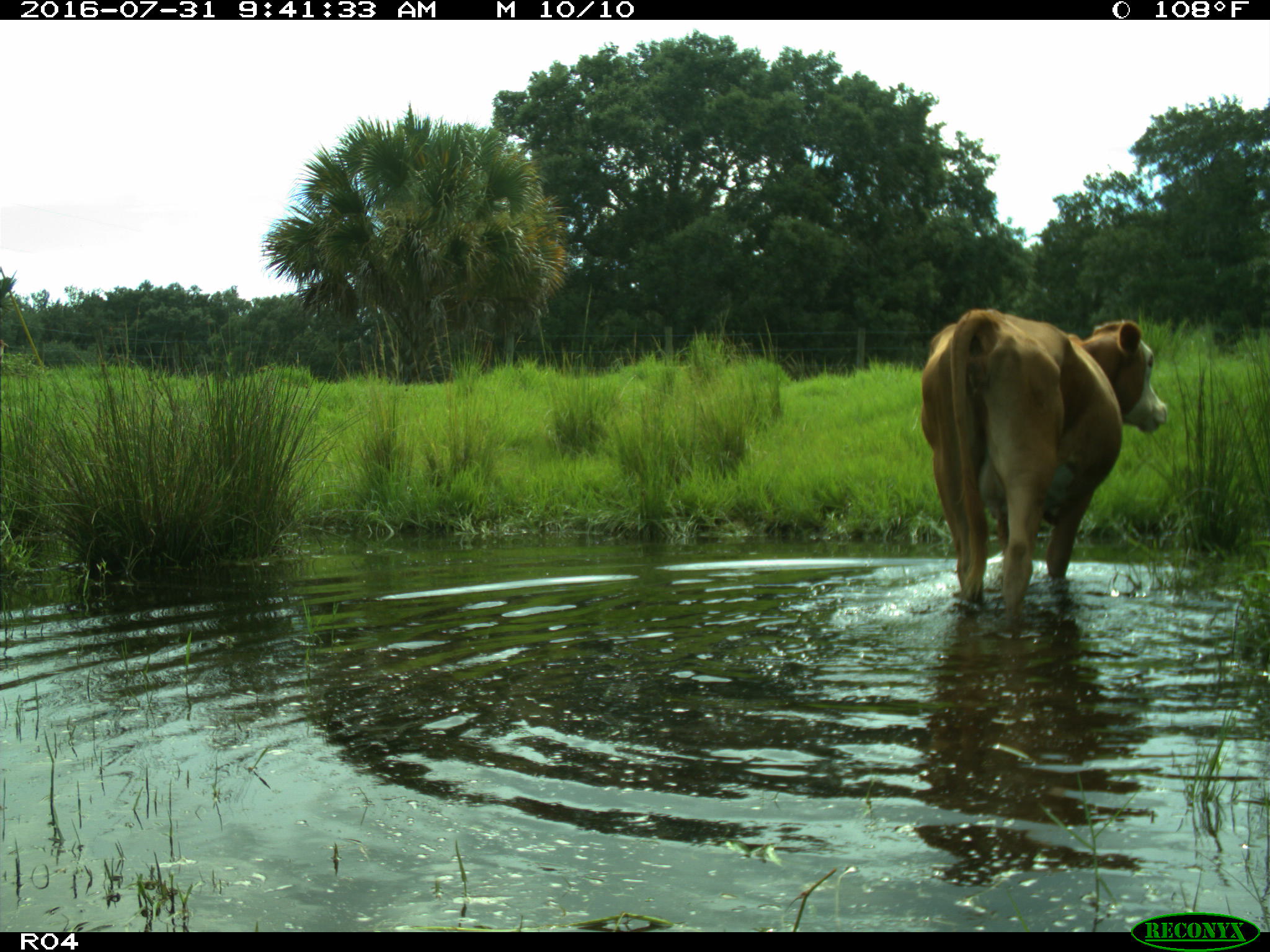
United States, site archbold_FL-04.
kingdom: Animalia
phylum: Chordata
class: Mammalia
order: Artiodactyla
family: Bovidae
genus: Bos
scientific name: Bos taurus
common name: domestic cow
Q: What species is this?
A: Bos taurus (domestic cow).